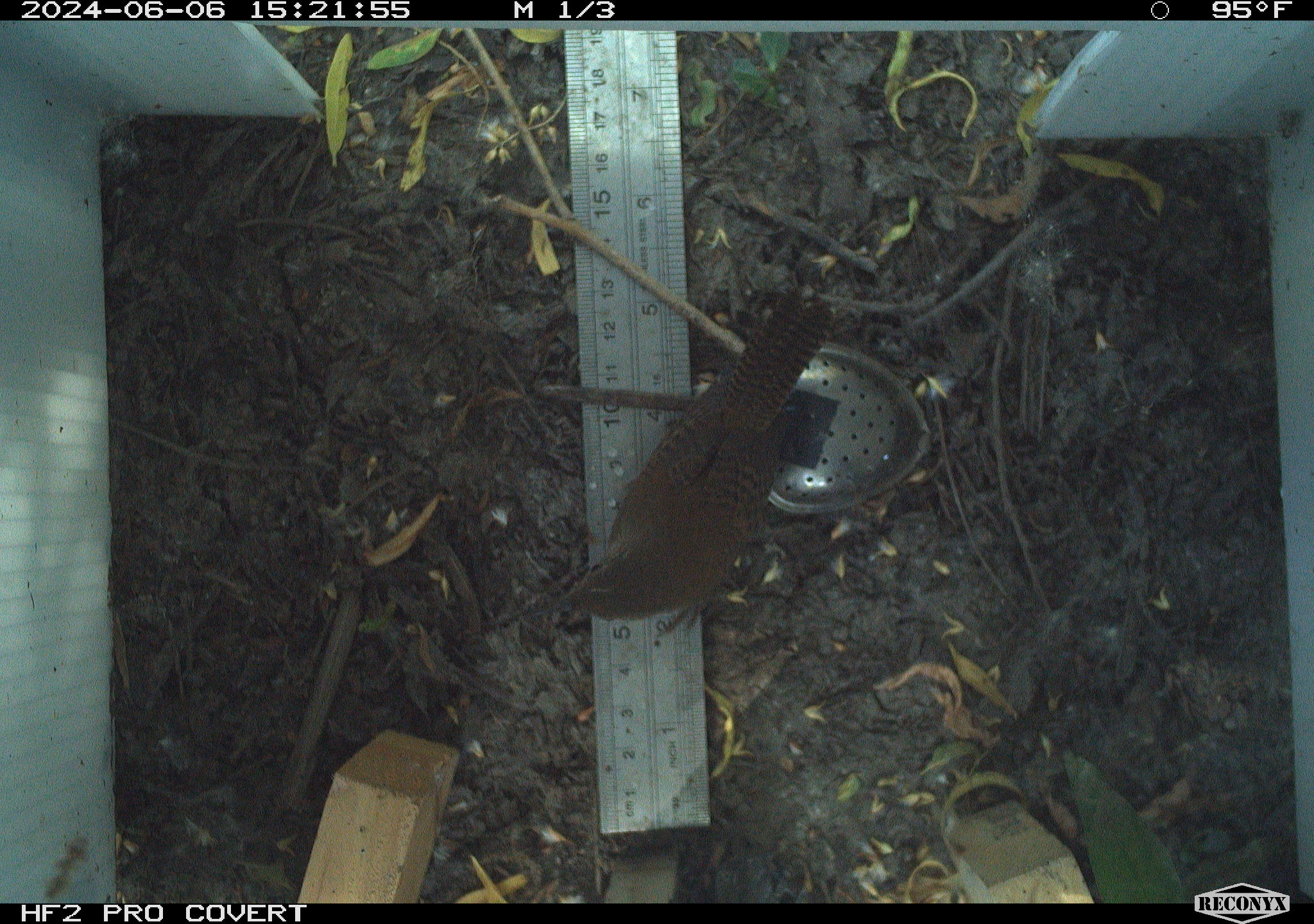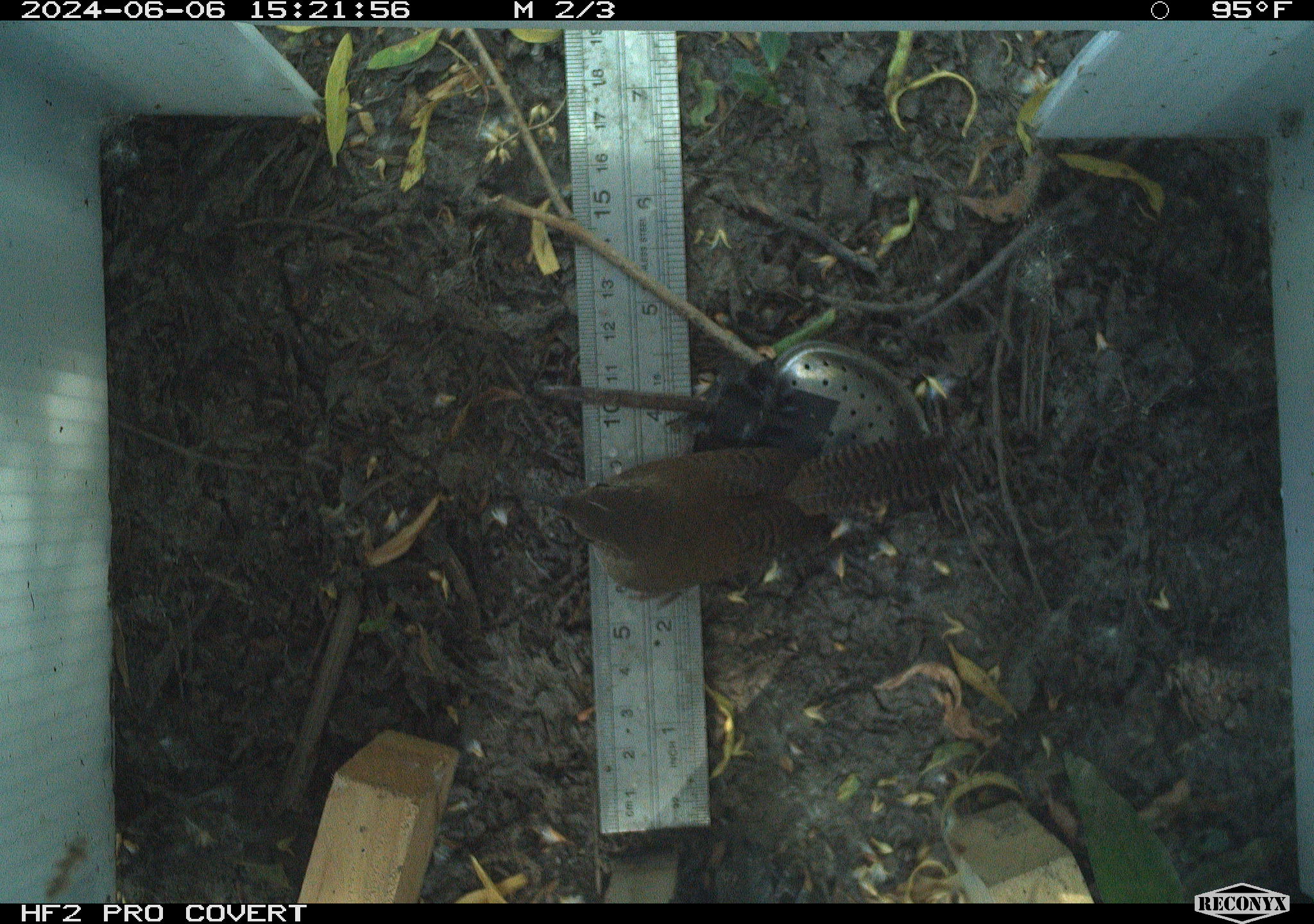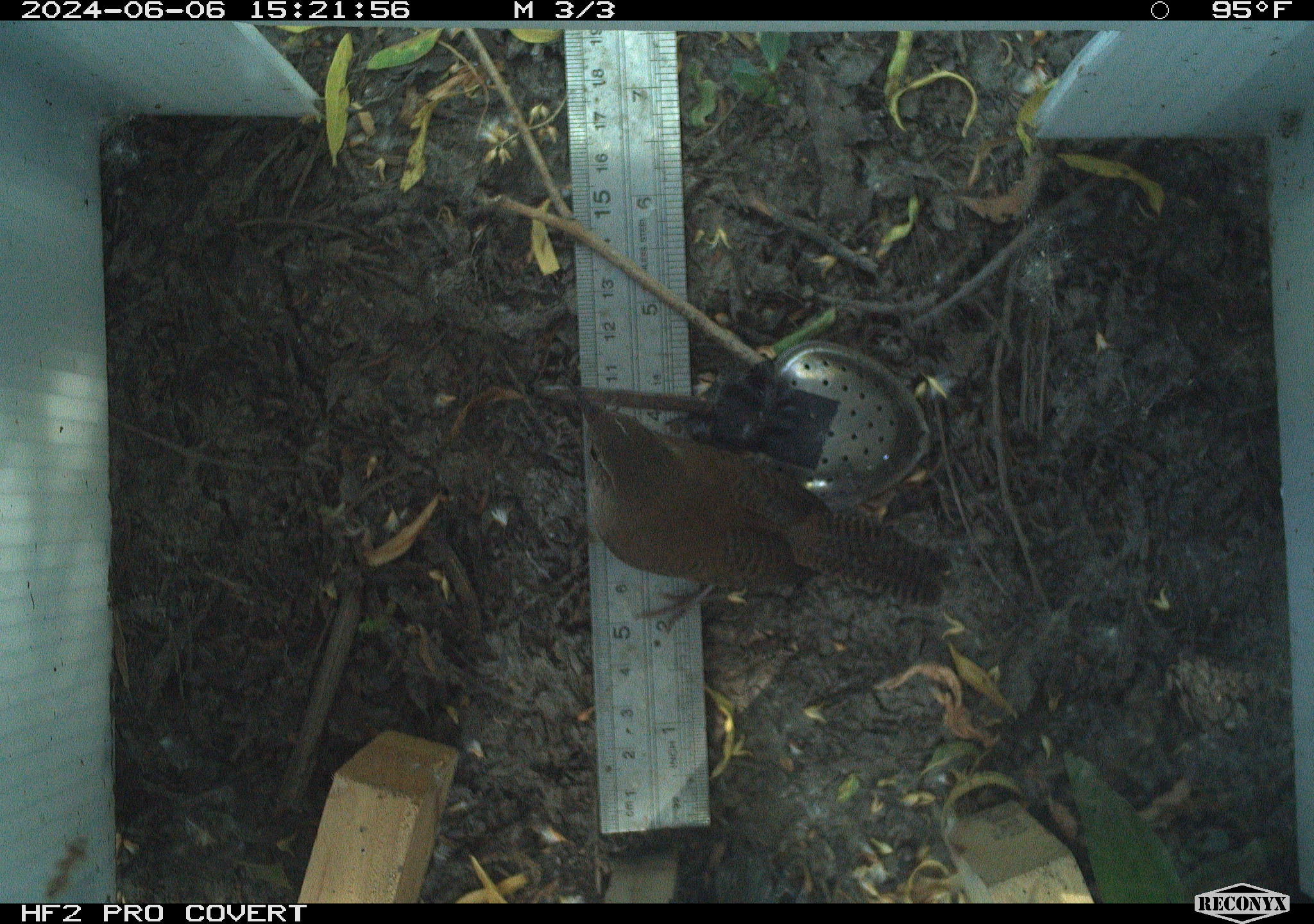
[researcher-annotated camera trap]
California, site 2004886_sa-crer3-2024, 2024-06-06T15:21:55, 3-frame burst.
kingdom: Animalia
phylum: Chordata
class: Aves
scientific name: Aves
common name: bird